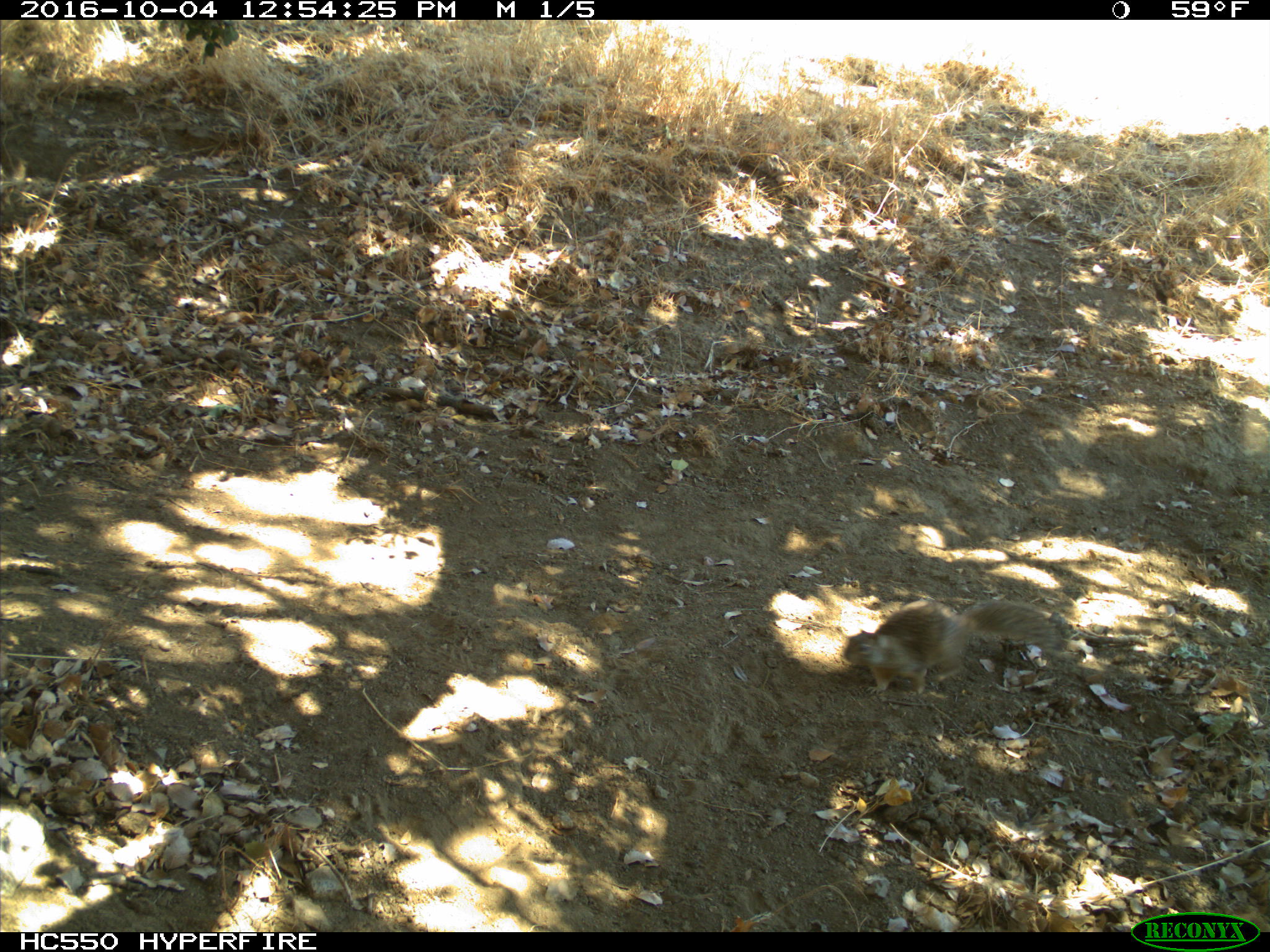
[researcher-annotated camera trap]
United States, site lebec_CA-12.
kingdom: Animalia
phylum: Chordata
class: Mammalia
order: Rodentia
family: Sciuridae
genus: Otospermophilus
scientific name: Otospermophilus beecheyi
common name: california ground squirrel